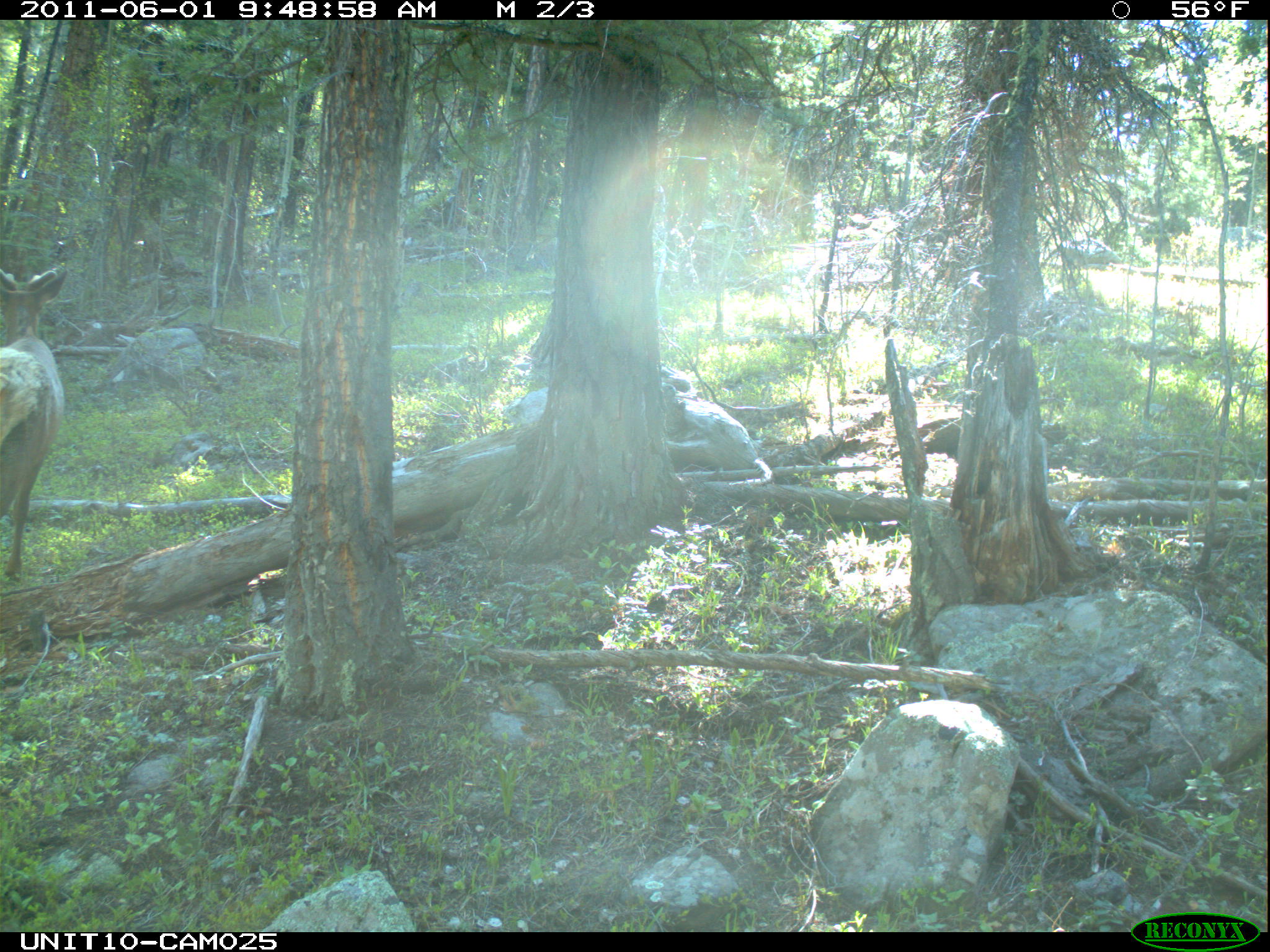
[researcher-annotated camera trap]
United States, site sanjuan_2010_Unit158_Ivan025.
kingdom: Animalia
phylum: Chordata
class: Mammalia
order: Artiodactyla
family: Cervidae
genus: Cervus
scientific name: Cervus elaphus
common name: red deer